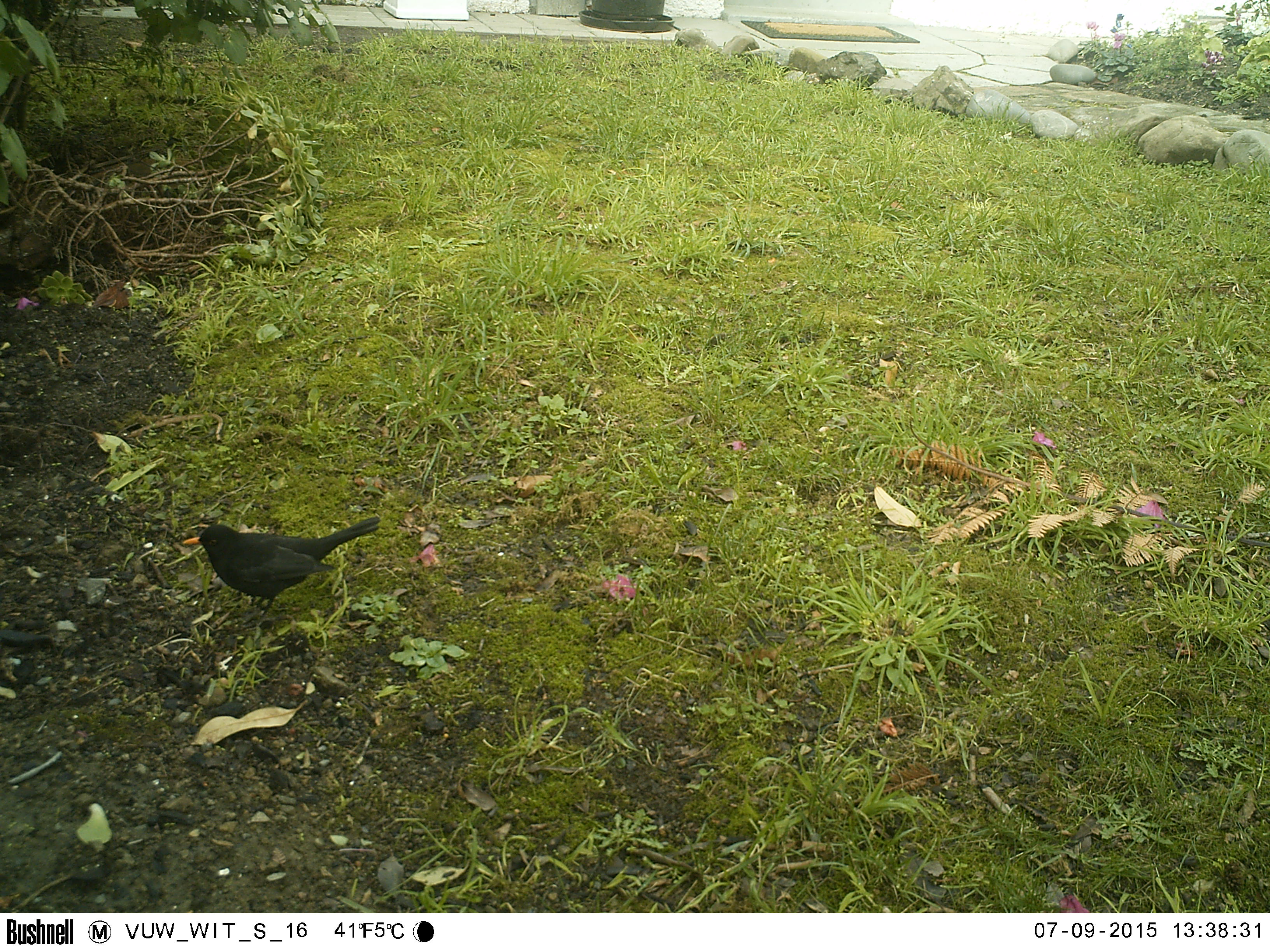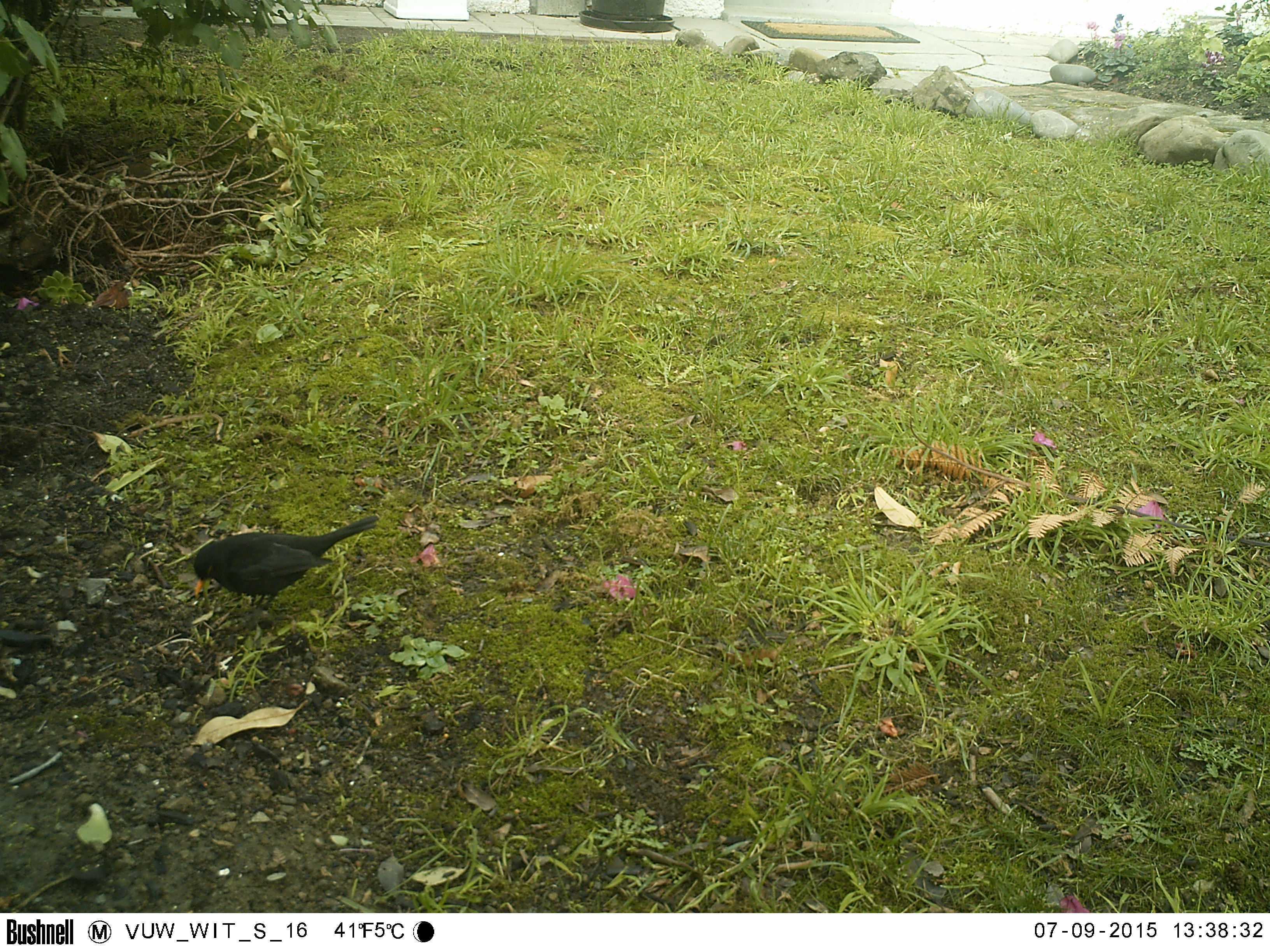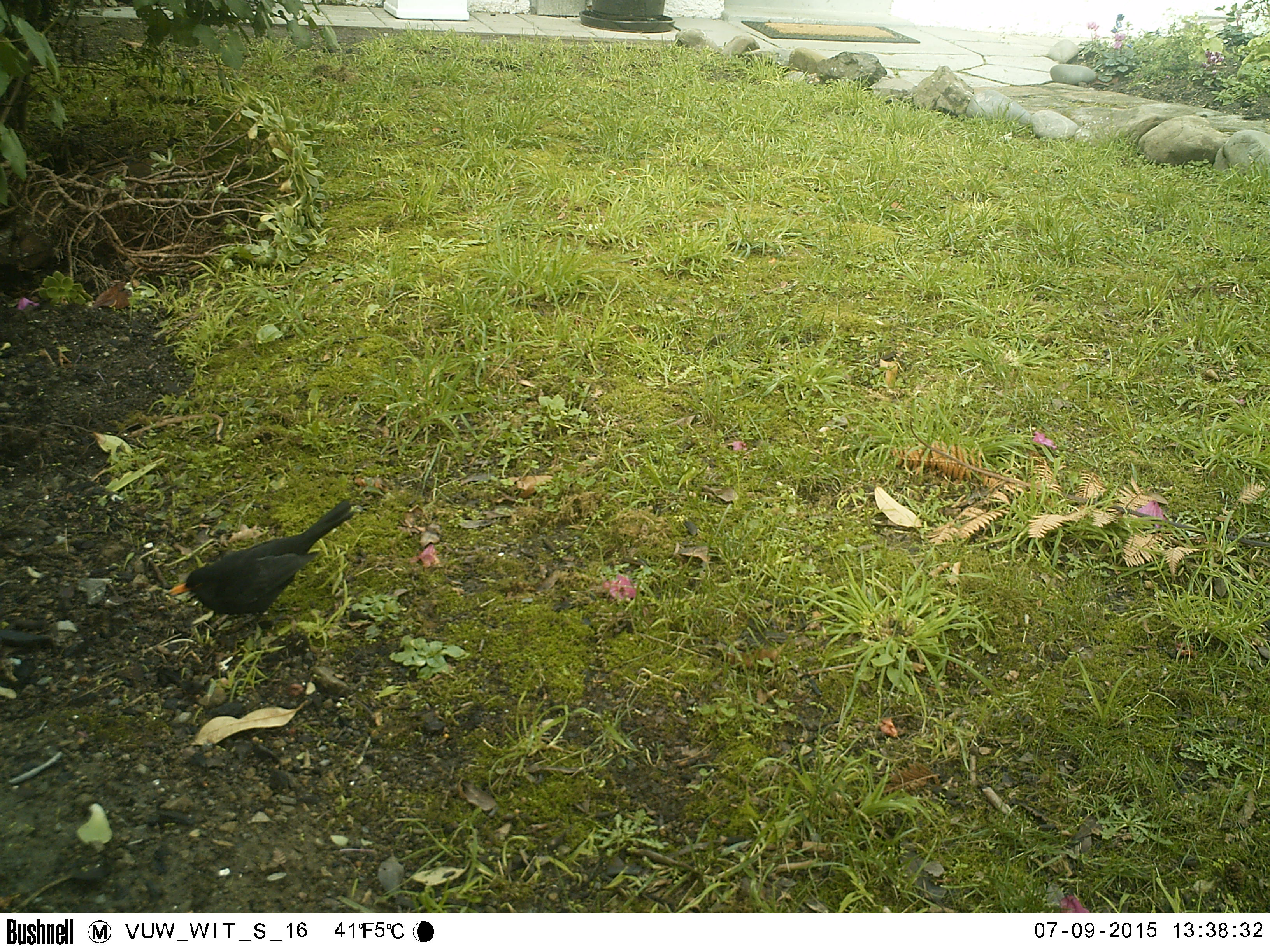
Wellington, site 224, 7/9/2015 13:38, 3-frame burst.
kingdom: Animalia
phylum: Chordata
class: Aves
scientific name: Aves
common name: bird